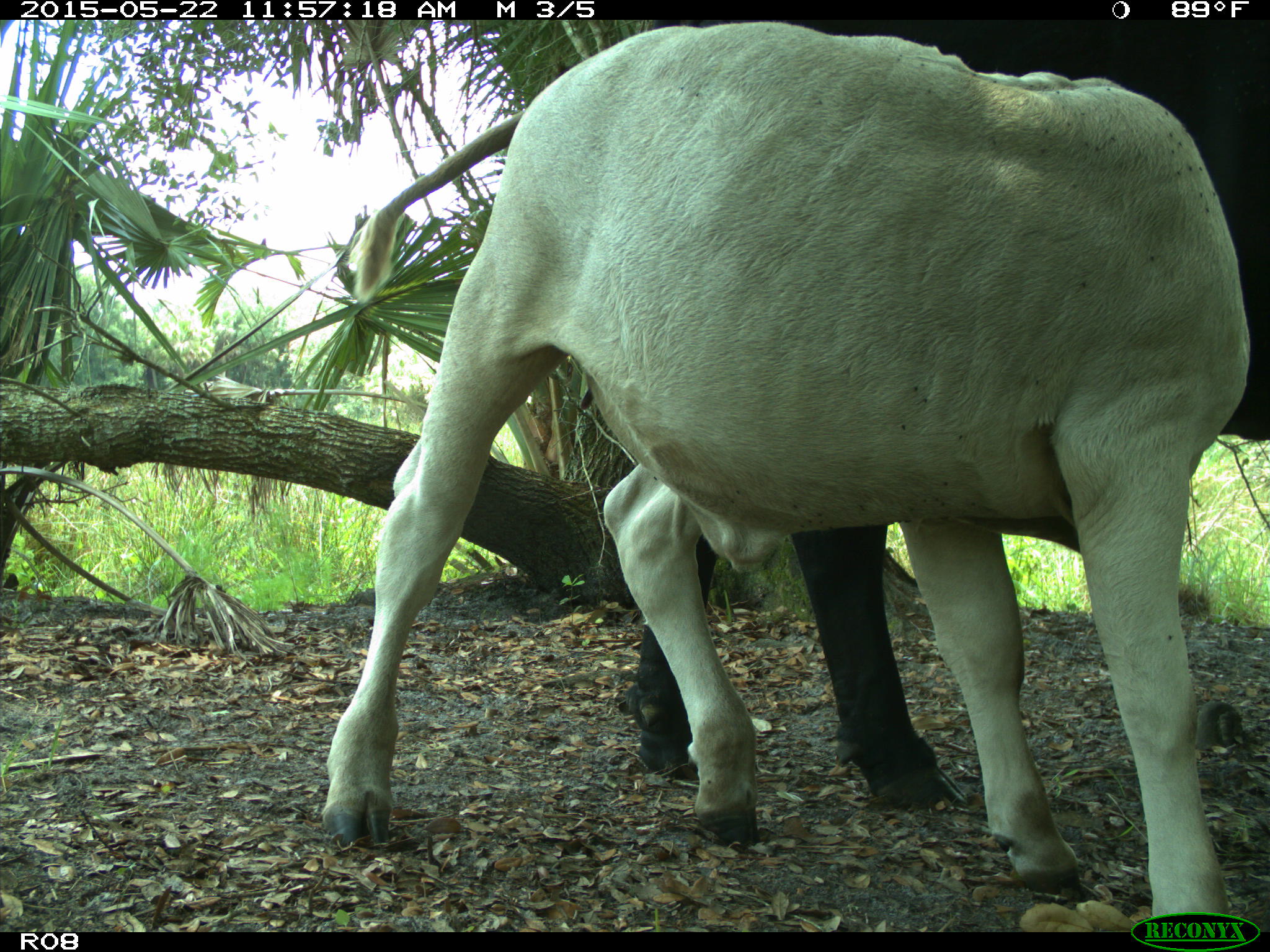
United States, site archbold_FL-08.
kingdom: Animalia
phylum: Chordata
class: Mammalia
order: Artiodactyla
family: Bovidae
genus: Bos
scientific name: Bos taurus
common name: domestic cow